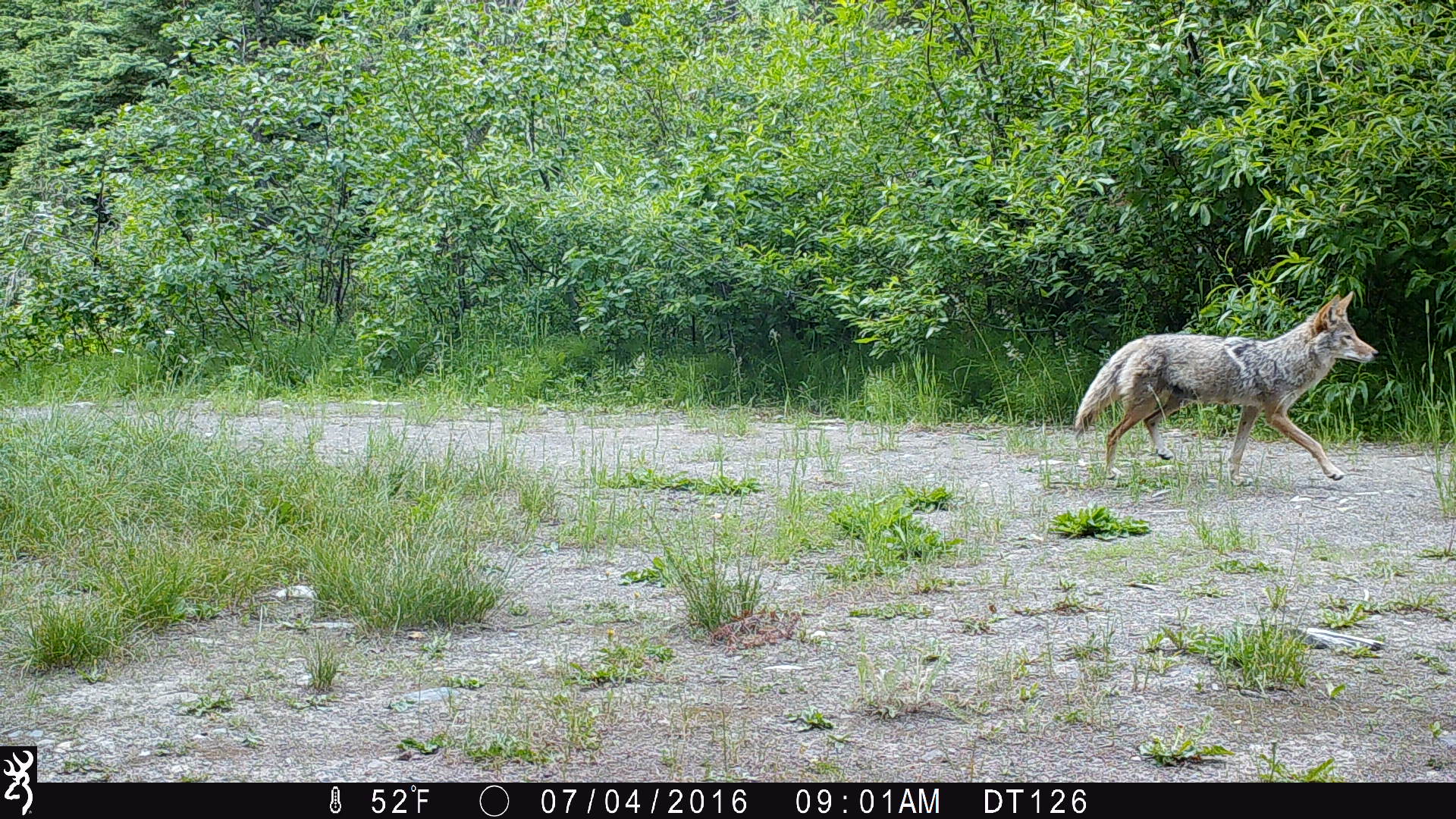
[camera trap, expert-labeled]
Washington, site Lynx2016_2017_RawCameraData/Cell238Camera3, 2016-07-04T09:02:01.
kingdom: Animalia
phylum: Chordata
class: Mammalia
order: Carnivora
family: Canidae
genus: Canis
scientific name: Canis latrans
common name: coyote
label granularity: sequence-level